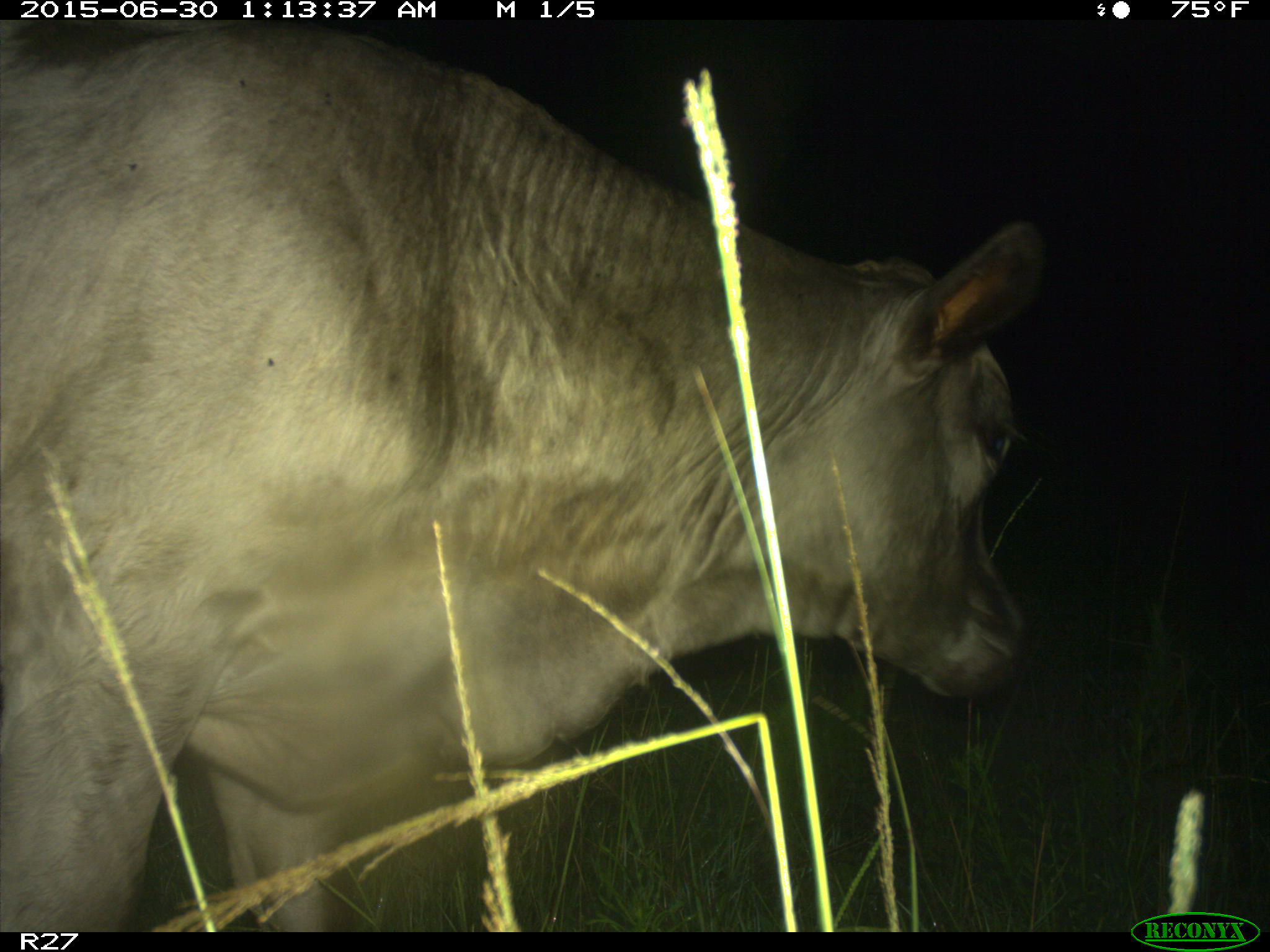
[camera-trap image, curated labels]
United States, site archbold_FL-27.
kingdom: Animalia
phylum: Chordata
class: Mammalia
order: Artiodactyla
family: Bovidae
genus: Bos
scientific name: Bos taurus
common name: domestic cow